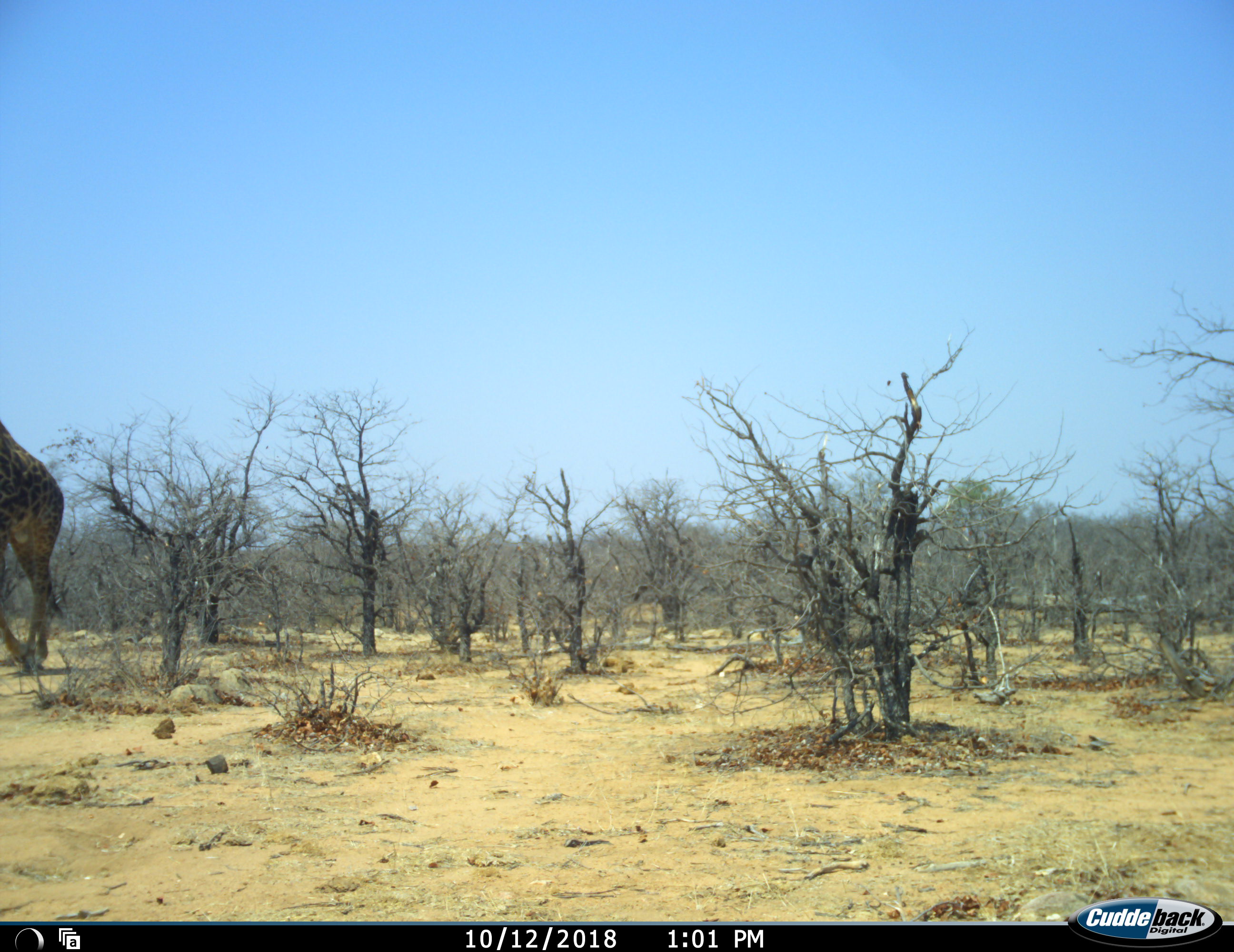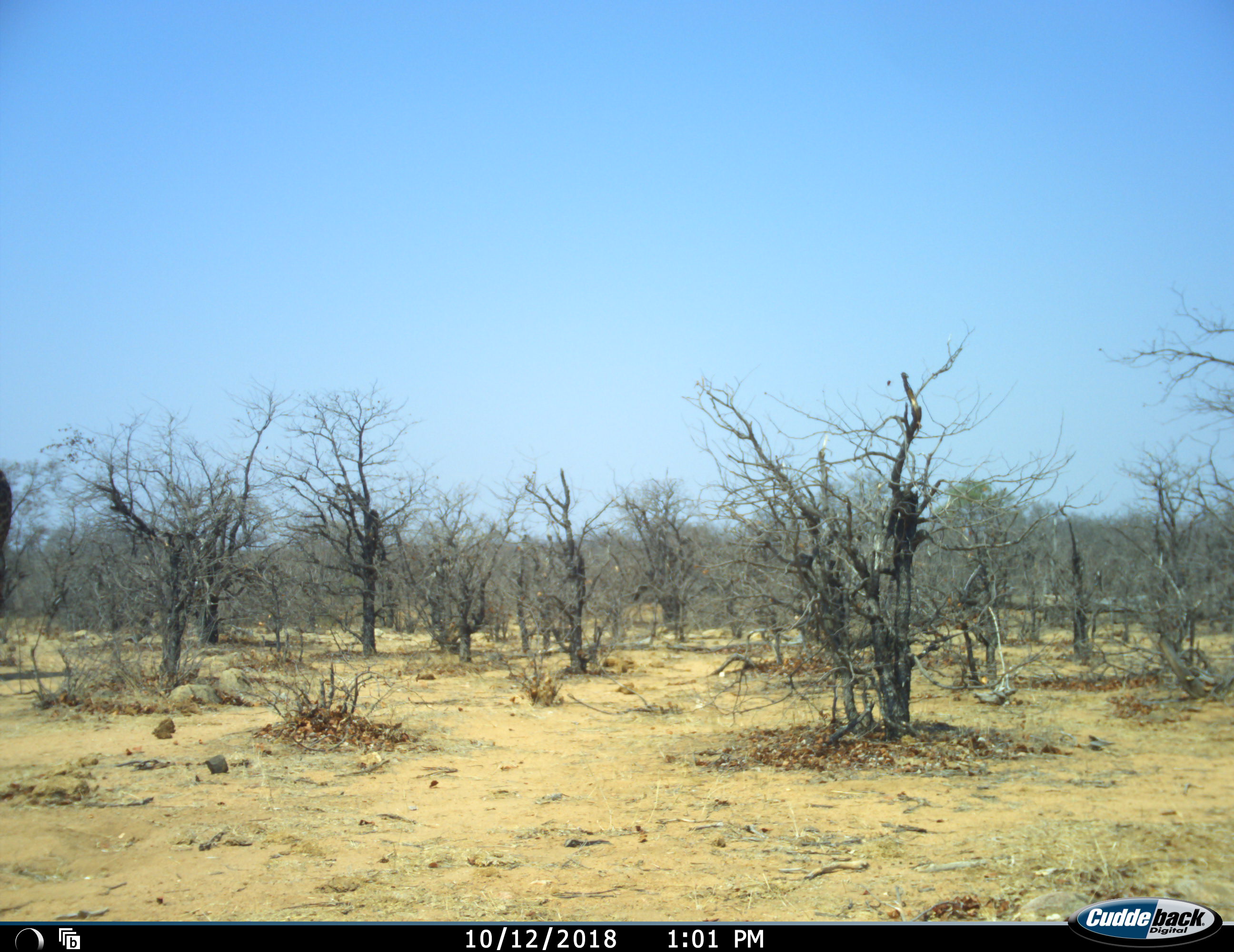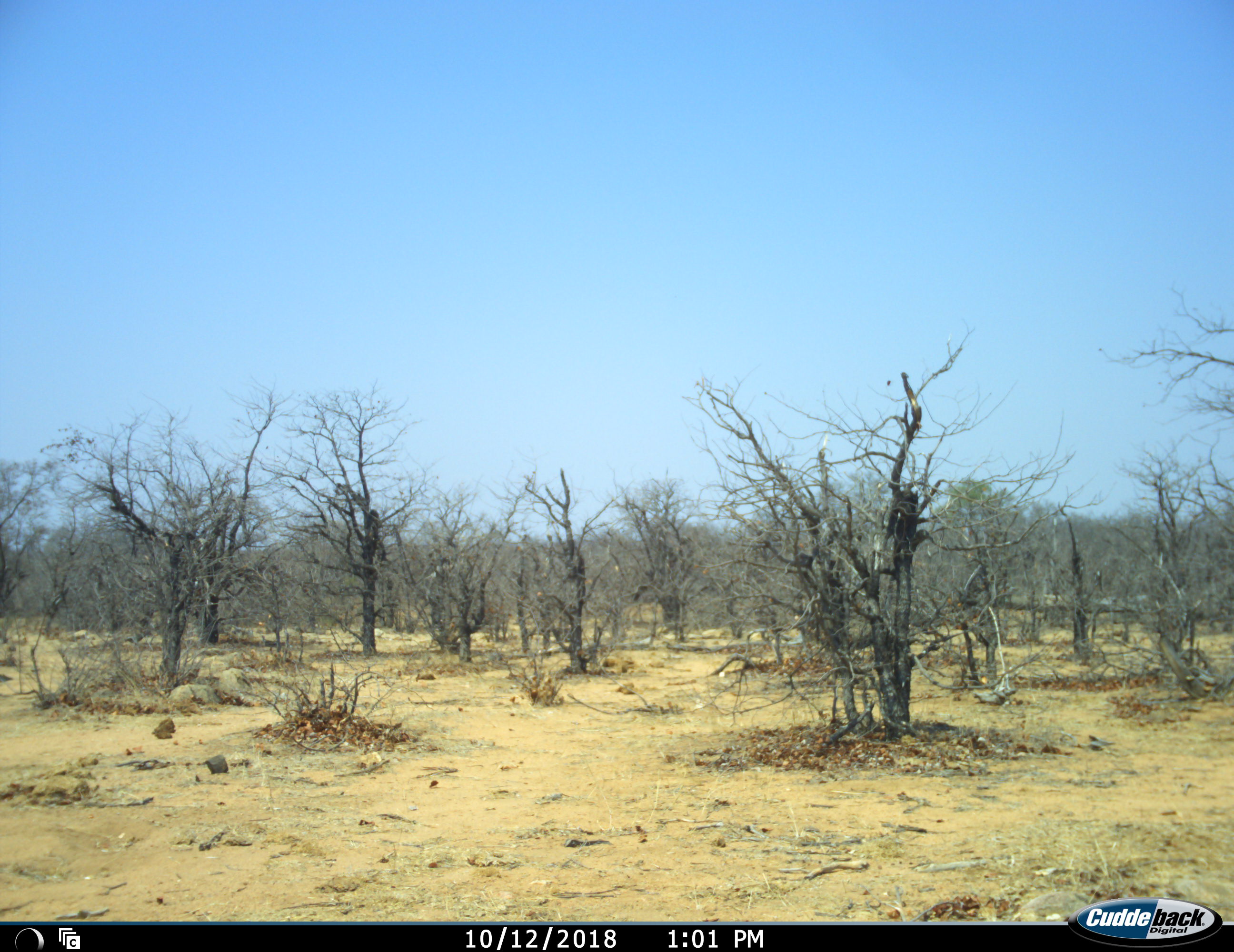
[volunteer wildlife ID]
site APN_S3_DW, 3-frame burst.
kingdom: Animalia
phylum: Chordata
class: Mammalia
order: Artiodactyla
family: Giraffidae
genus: Giraffa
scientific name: Giraffa camelopardalis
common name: giraffe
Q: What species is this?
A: Giraffe (Giraffa camelopardalis).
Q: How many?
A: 1.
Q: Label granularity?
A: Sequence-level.